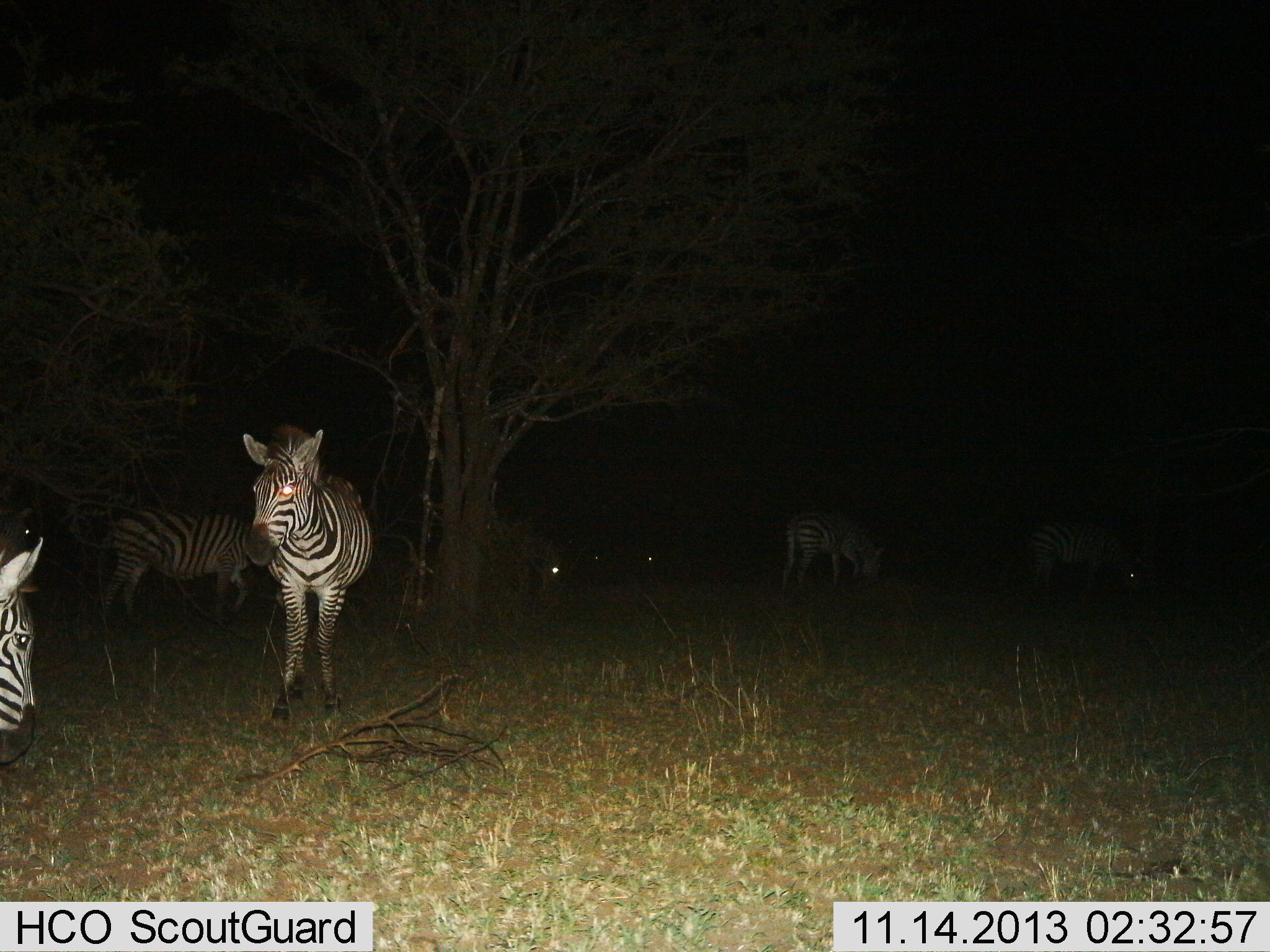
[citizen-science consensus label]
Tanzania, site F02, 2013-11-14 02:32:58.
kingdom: Animalia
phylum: Chordata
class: Mammalia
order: Perissodactyla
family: Equidae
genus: Equus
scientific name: Equus quagga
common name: plains zebra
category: zebra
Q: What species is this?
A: Zebra (plains zebra) (Equus quagga).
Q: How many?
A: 7.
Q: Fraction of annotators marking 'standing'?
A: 100%.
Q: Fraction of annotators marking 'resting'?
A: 0%.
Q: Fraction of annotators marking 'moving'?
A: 0%.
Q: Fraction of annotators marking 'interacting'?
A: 0%.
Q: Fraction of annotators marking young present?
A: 0%.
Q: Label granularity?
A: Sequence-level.